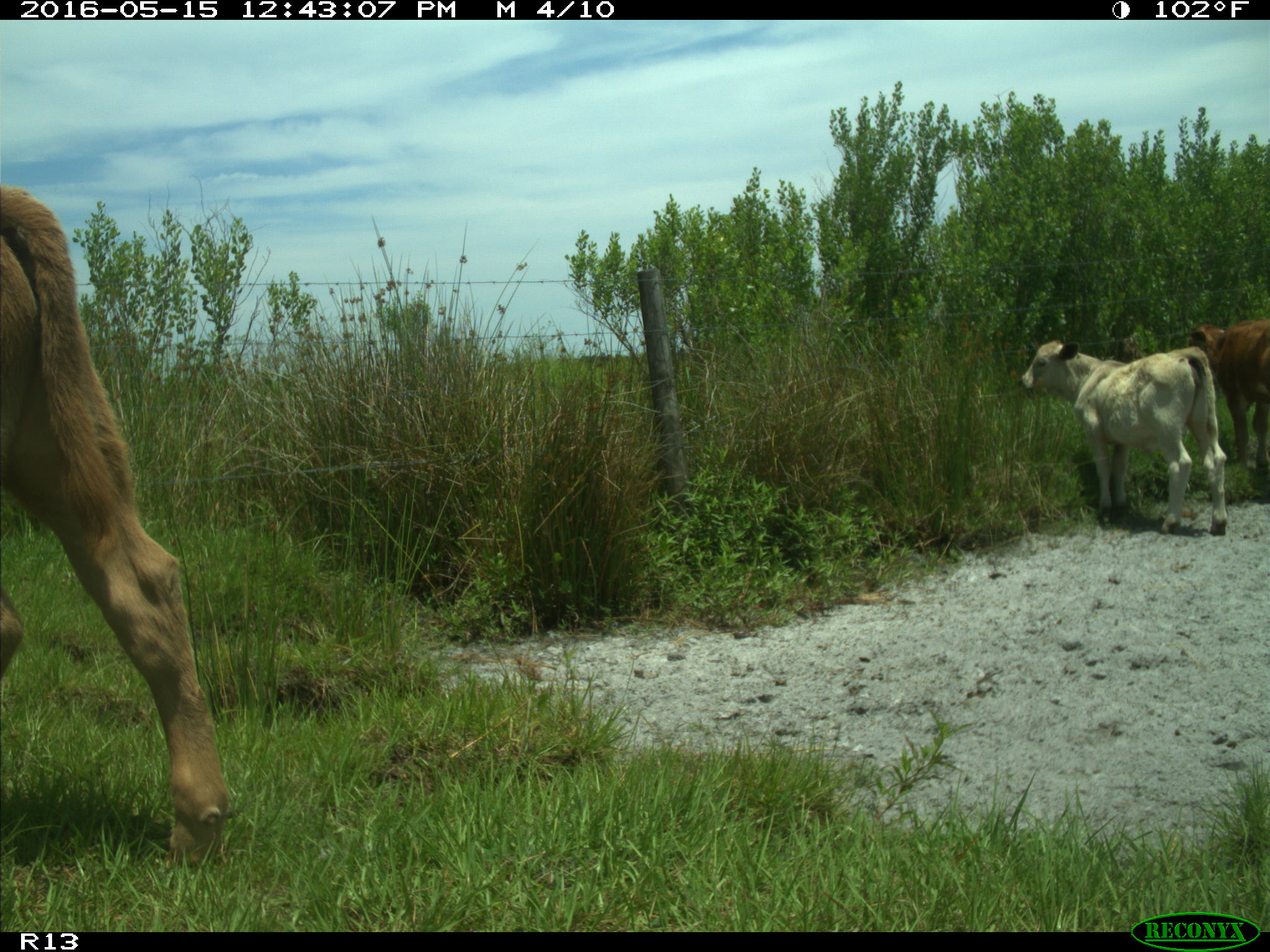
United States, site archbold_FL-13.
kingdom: Animalia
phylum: Chordata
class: Mammalia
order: Artiodactyla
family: Bovidae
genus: Bos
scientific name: Bos taurus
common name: domestic cow